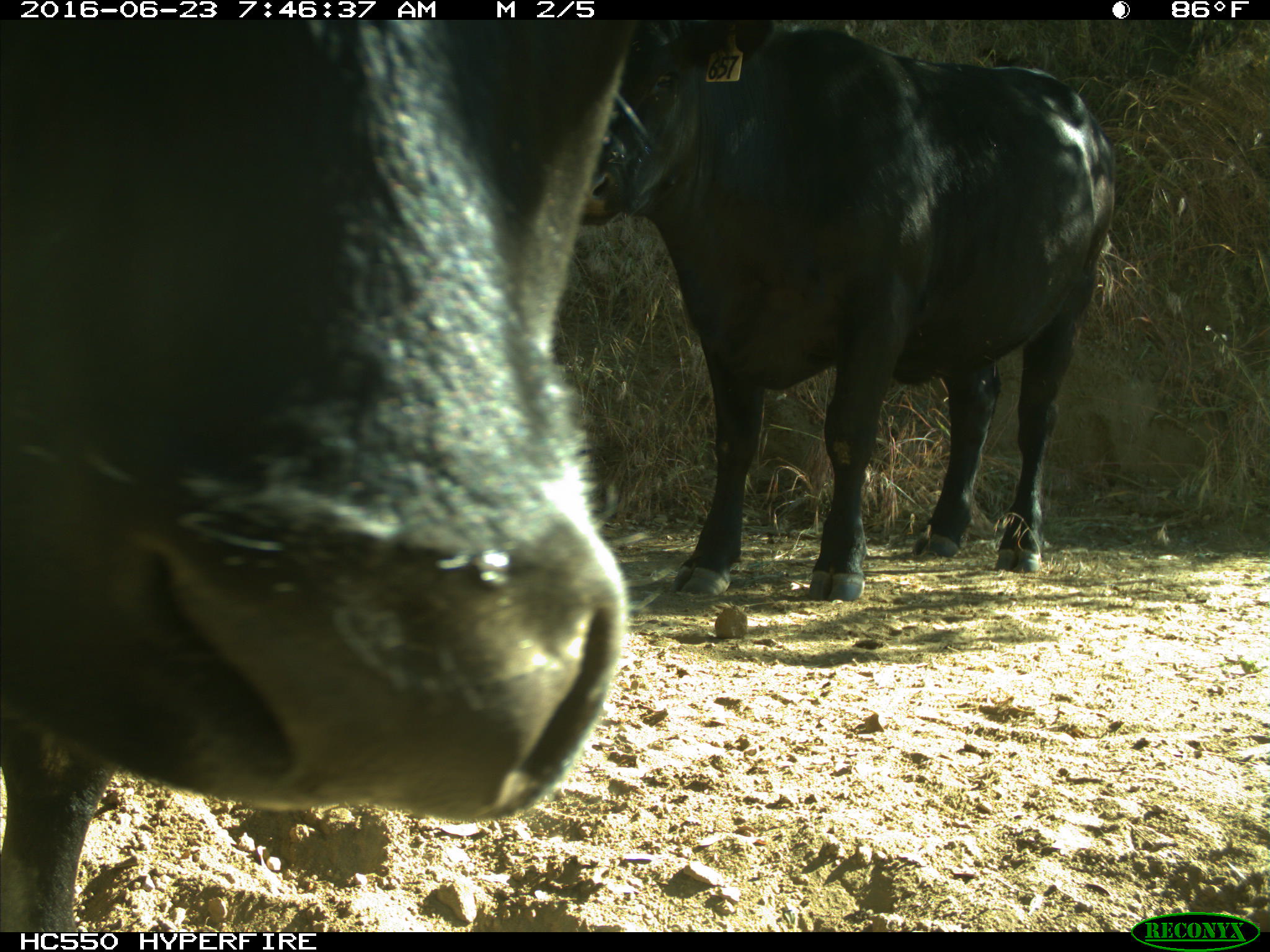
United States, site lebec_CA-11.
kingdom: Animalia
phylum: Chordata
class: Mammalia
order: Artiodactyla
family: Bovidae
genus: Bos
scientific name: Bos taurus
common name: domestic cow